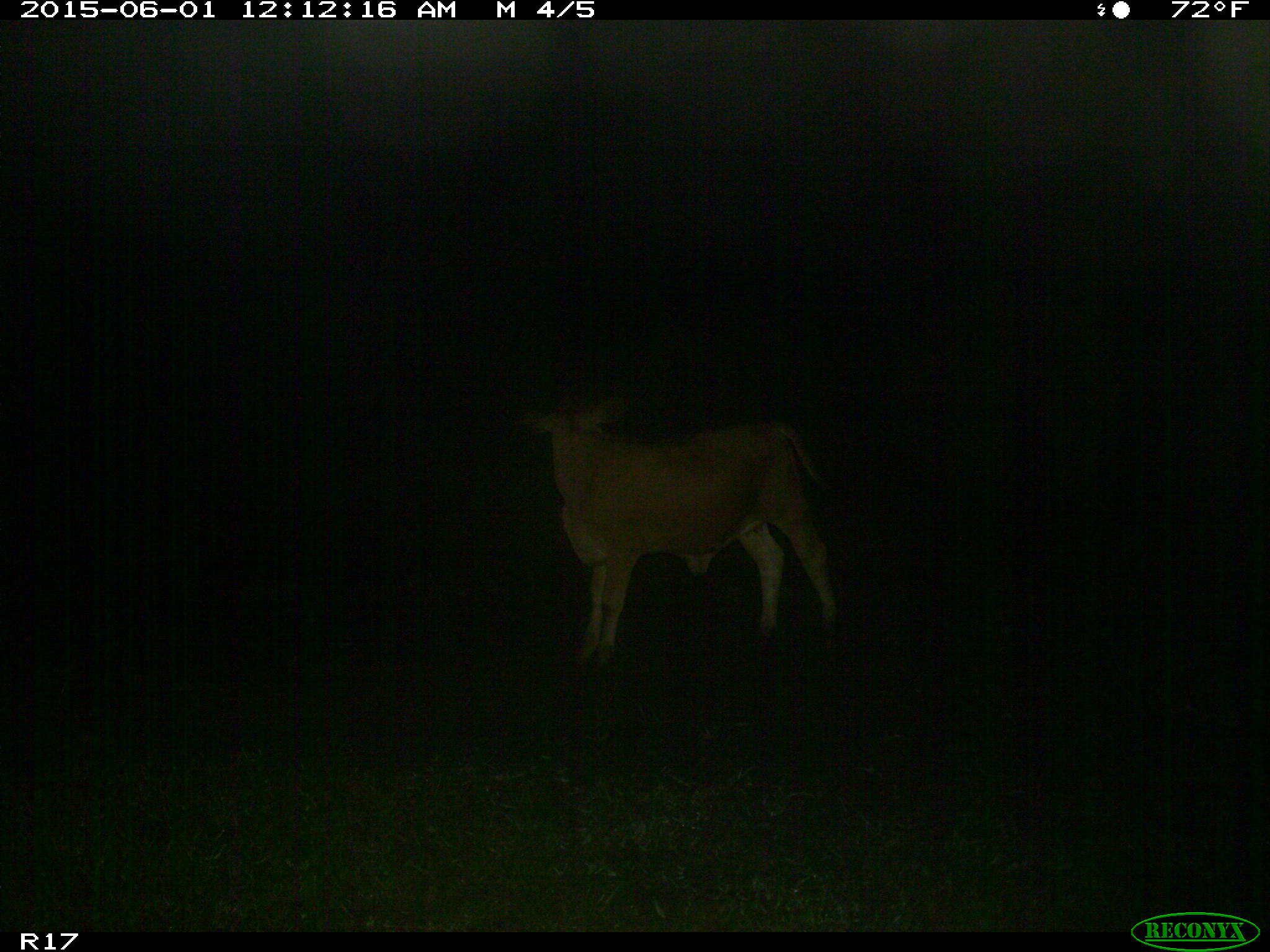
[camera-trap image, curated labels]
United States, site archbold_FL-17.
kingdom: Animalia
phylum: Chordata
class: Mammalia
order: Artiodactyla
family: Bovidae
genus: Bos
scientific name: Bos taurus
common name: domestic cow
Bos taurus (domestic cow).